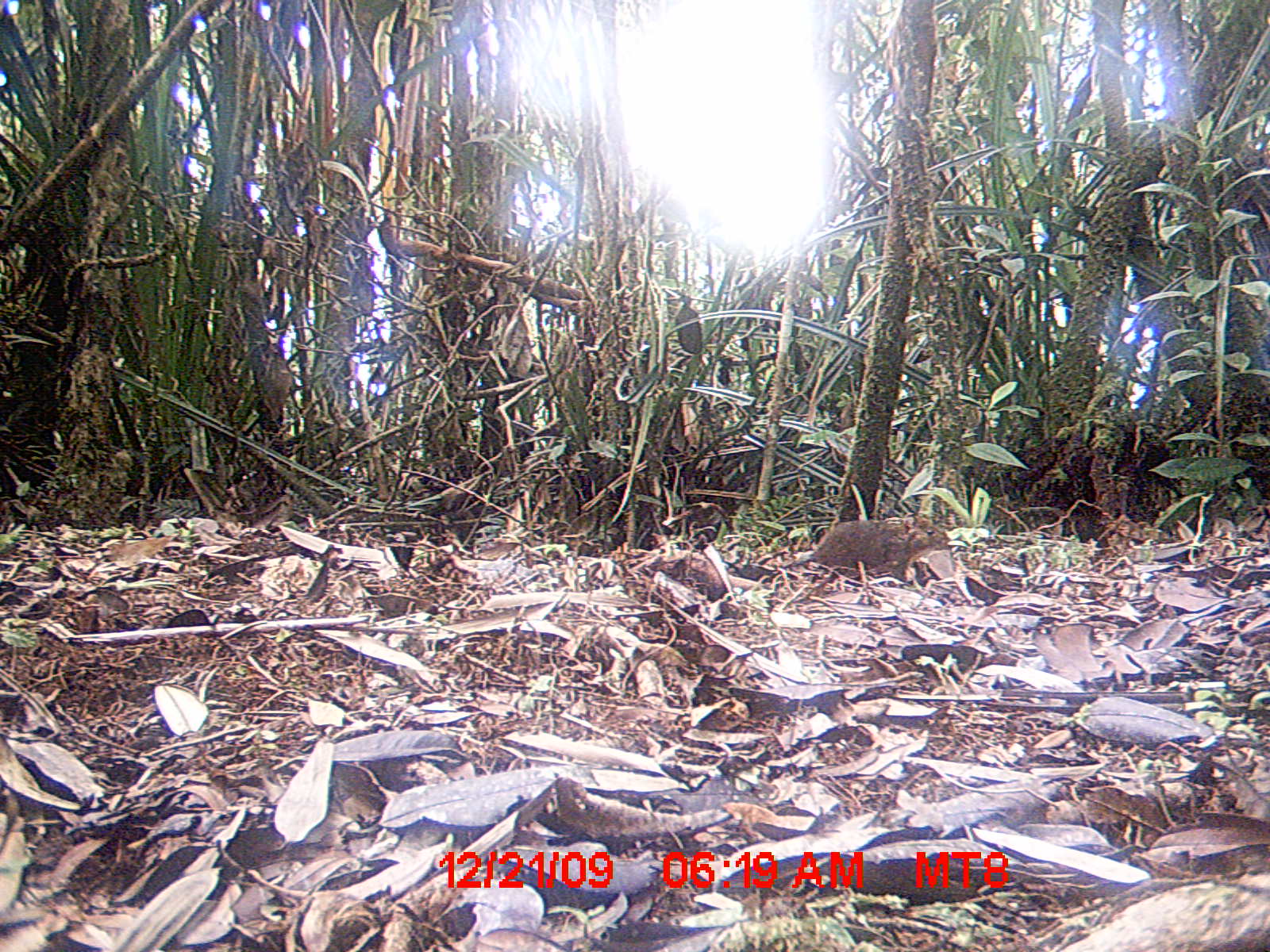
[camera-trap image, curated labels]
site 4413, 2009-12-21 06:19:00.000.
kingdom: Animalia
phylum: Chordata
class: Aves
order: Gruiformes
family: Sarothruridae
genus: Mentocrex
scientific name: Mentocrex kioloides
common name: madagascar wood rail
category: canirallus kioloides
Canirallus kioloides (madagascar wood rail) (Mentocrex kioloides), count 1.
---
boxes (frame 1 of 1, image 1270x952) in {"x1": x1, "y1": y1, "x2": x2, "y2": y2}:
canirallus kioloides: {"x1": 762, "y1": 497, "x2": 961, "y2": 597}